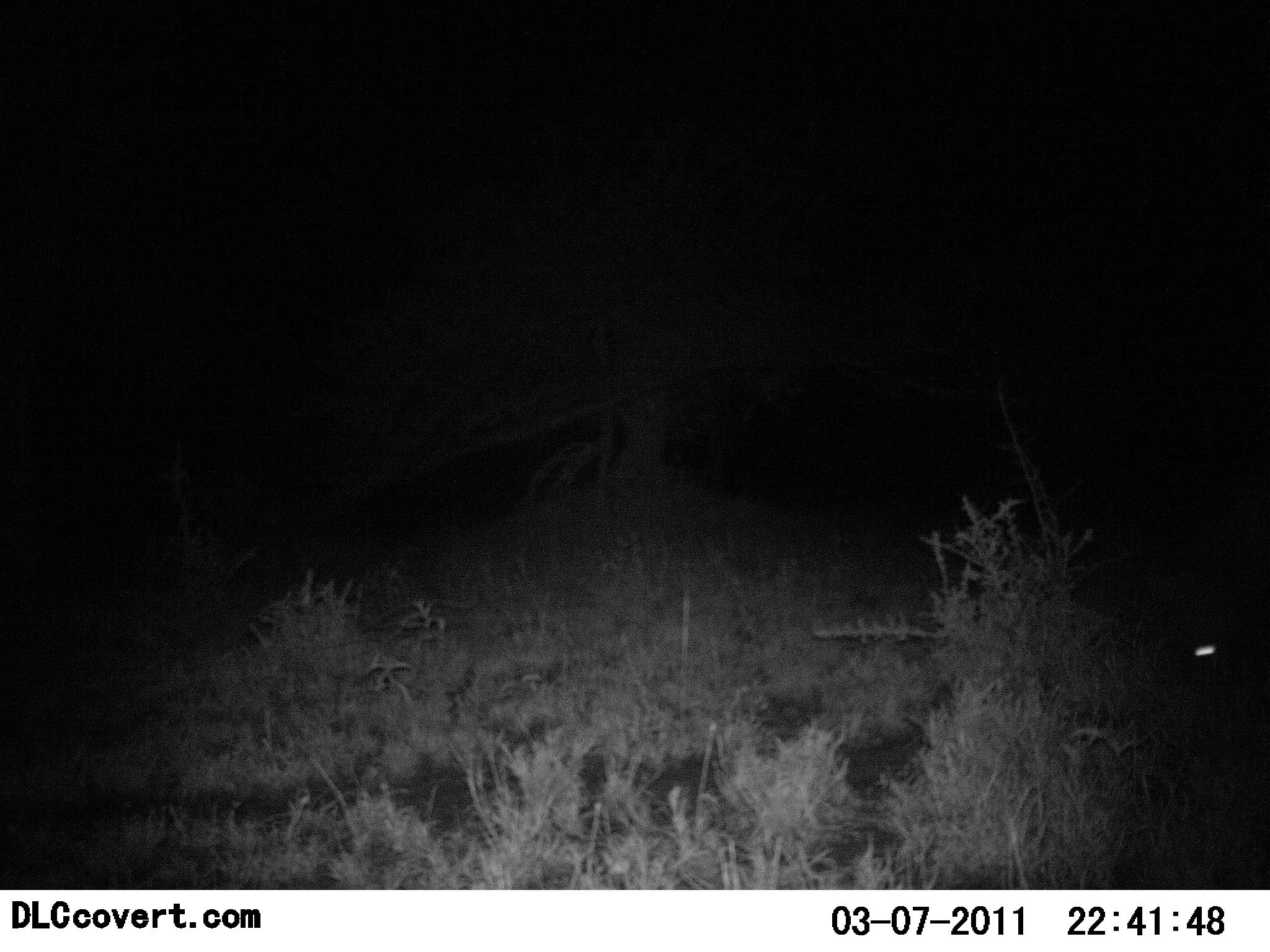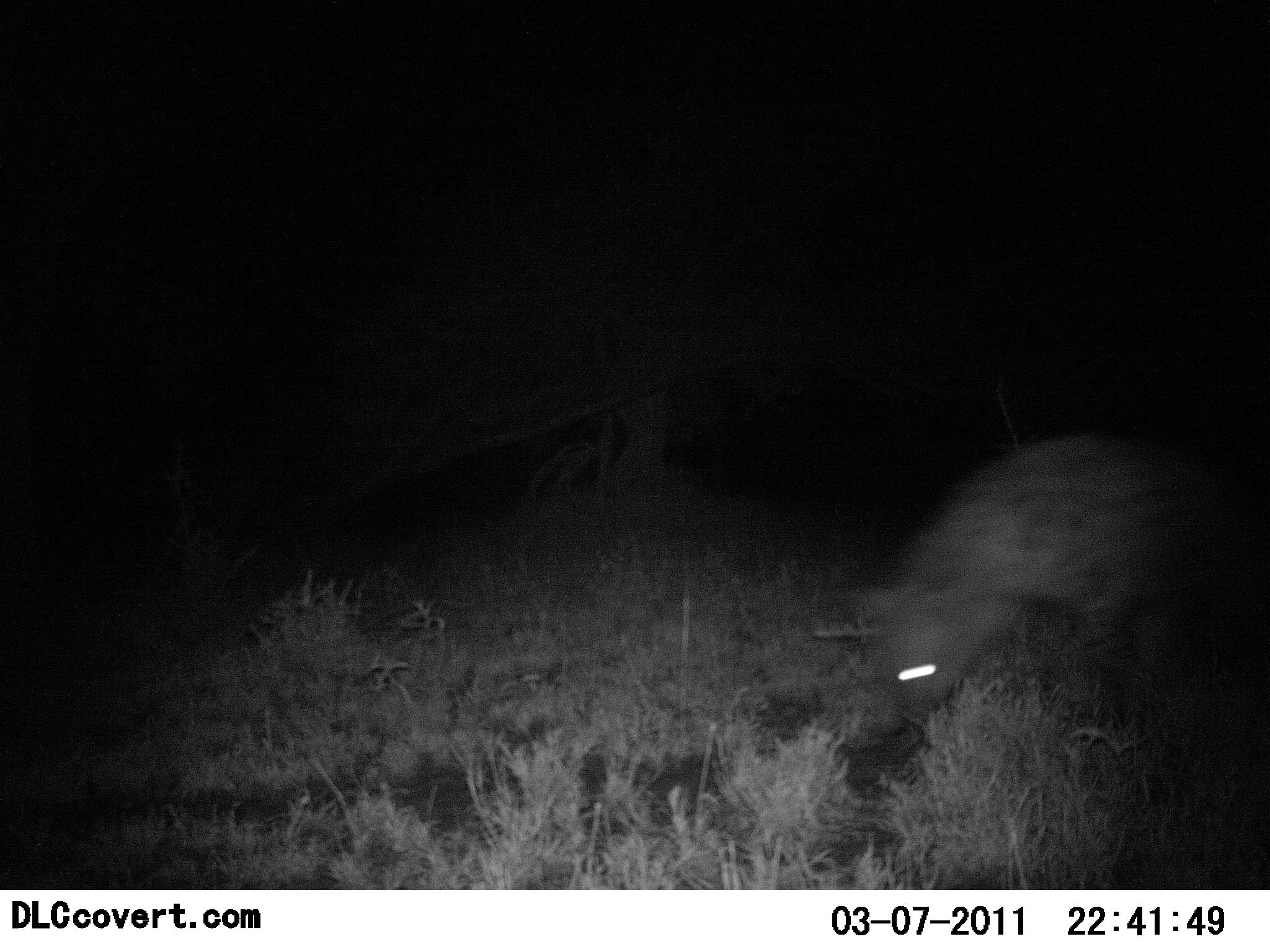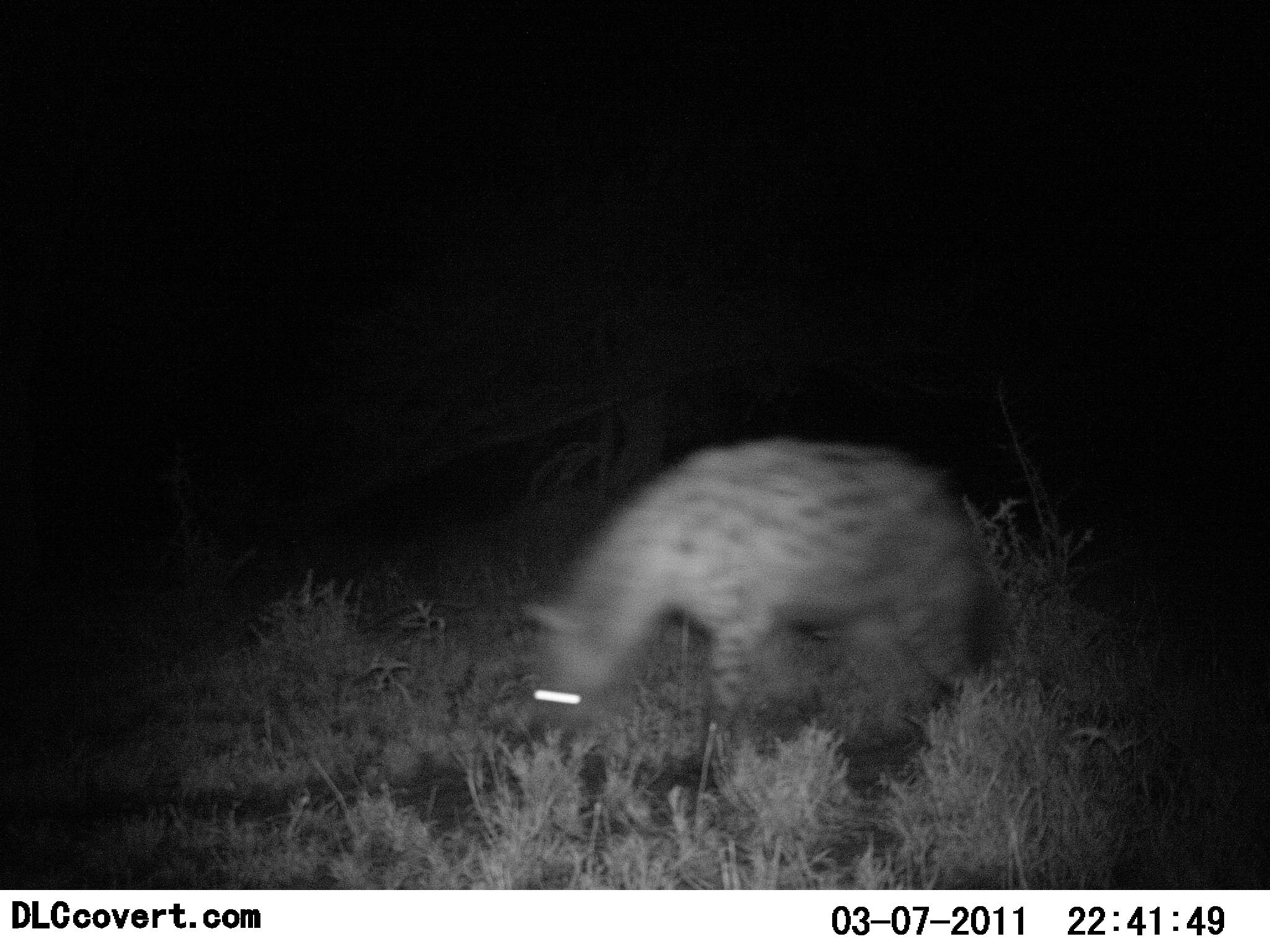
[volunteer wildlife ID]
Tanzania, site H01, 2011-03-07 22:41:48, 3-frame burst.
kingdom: Animalia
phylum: Chordata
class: Mammalia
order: Carnivora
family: Hyaenidae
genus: Crocuta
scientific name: Crocuta crocuta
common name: spotted hyena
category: hyenaspotted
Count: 1.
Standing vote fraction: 9%.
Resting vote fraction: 0%.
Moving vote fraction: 91%.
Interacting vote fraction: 0%.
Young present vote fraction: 0%.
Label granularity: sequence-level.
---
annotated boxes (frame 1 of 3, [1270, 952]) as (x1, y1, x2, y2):
animal: (1160, 598, 1270, 719)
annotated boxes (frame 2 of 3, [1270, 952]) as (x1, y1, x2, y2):
animal: (851, 429, 1229, 710)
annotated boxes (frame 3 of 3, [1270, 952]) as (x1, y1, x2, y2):
animal: (517, 437, 1012, 756)